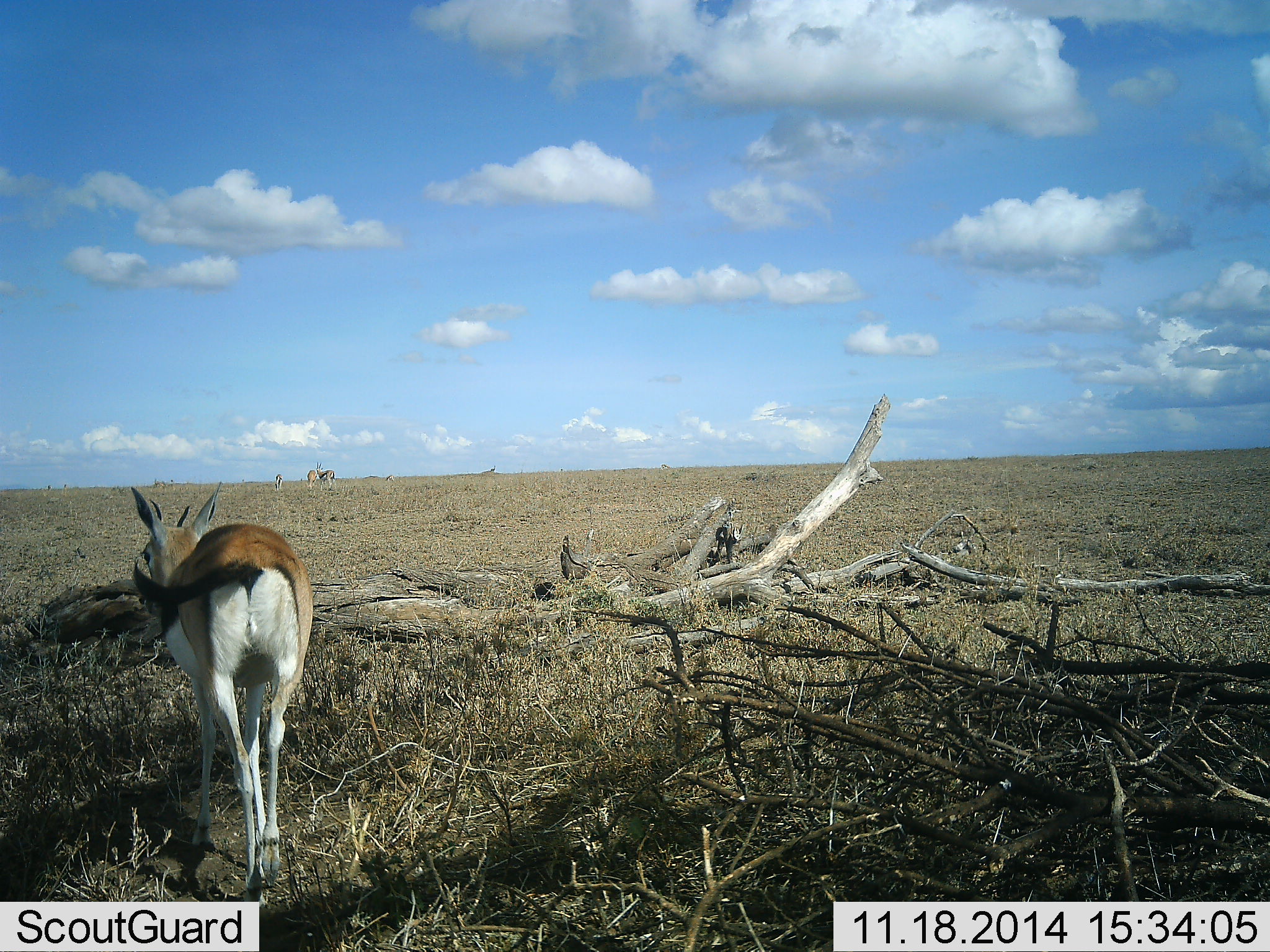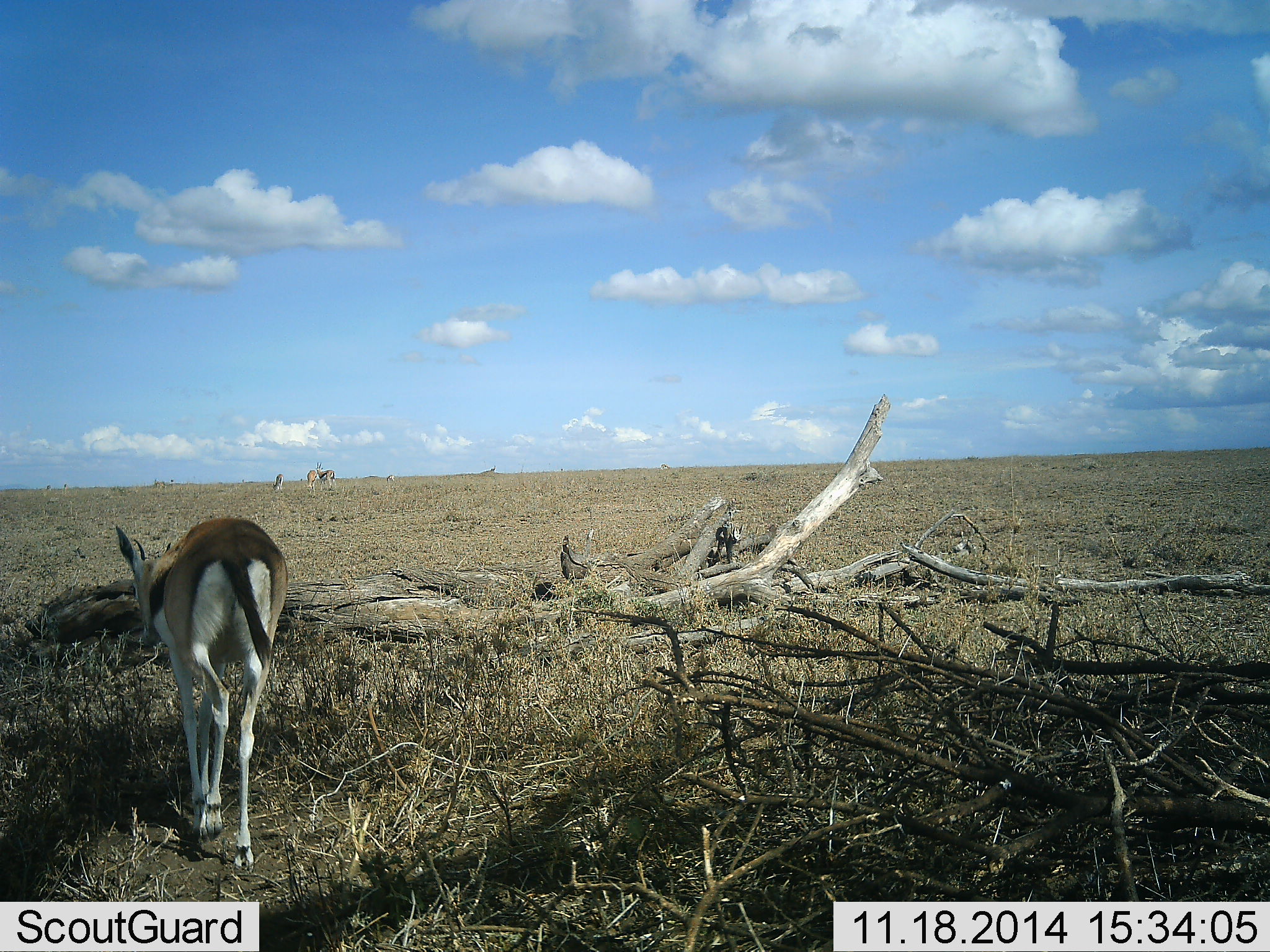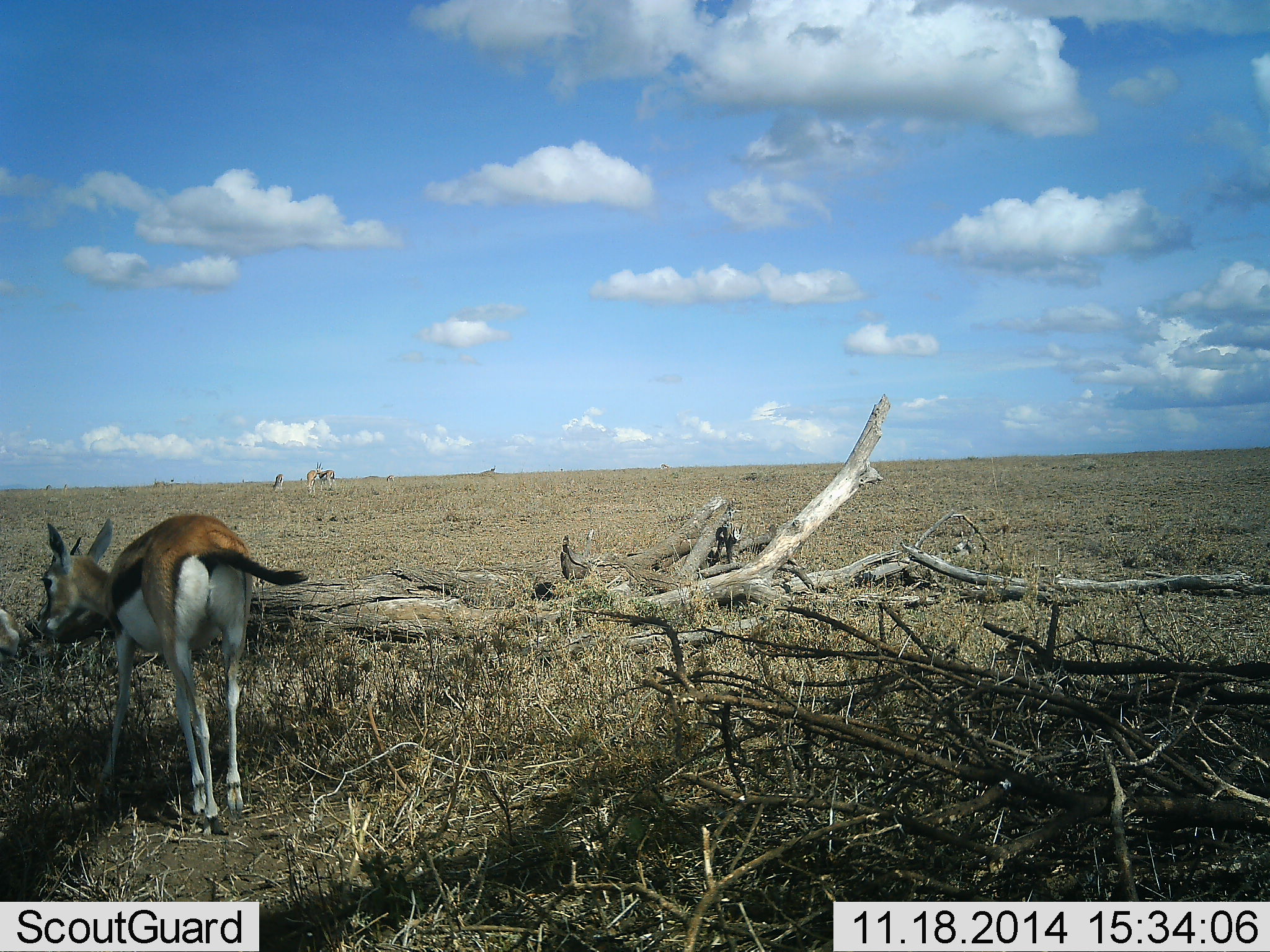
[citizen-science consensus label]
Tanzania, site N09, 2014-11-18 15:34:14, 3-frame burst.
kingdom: Animalia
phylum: Chordata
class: Mammalia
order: Artiodactyla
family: Bovidae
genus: Eudorcas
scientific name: Eudorcas thomsonii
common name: thomson's gazelle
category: gazellethomsons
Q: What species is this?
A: Gazellethomsons (thomson's gazelle) (Eudorcas thomsonii).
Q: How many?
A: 4.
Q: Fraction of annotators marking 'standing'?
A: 60%.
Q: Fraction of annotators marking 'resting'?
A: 0%.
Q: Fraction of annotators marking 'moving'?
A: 70%.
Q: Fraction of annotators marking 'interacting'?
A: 10%.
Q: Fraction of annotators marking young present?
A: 0%.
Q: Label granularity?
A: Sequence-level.